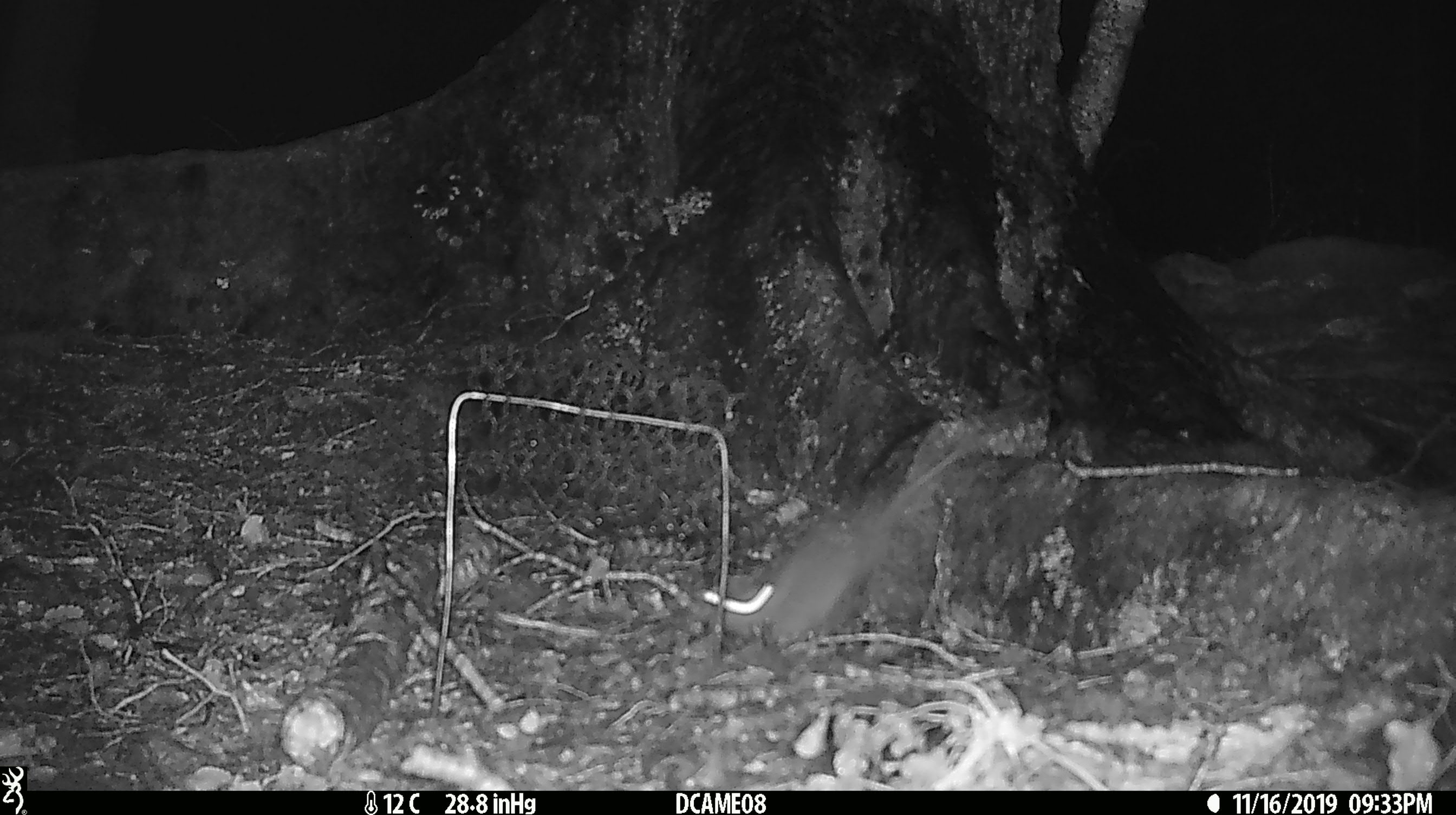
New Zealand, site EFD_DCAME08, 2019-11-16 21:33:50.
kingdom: Animalia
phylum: Chordata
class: Mammalia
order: Rodentia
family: Muridae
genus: Rattus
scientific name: Rattus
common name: rat